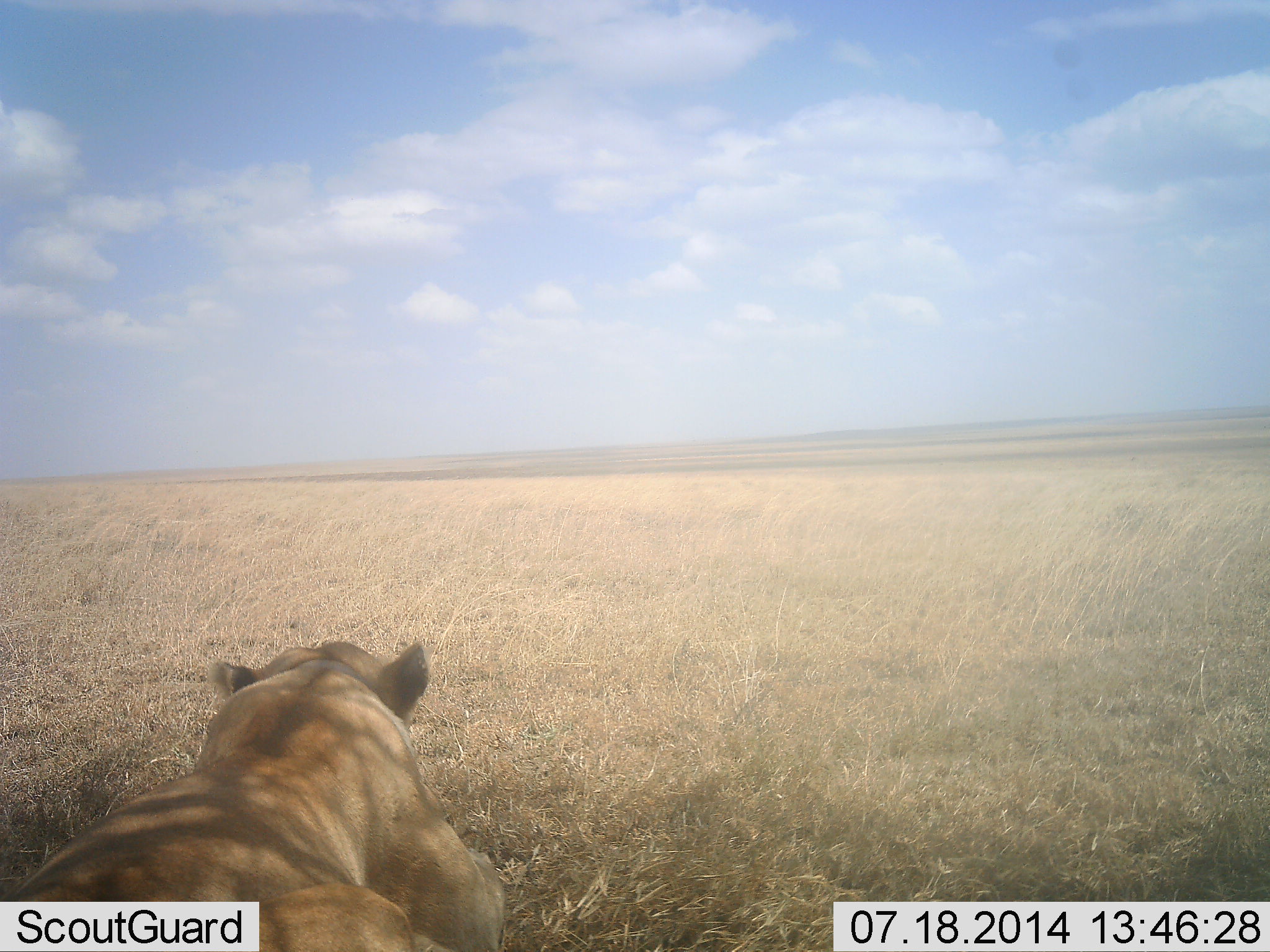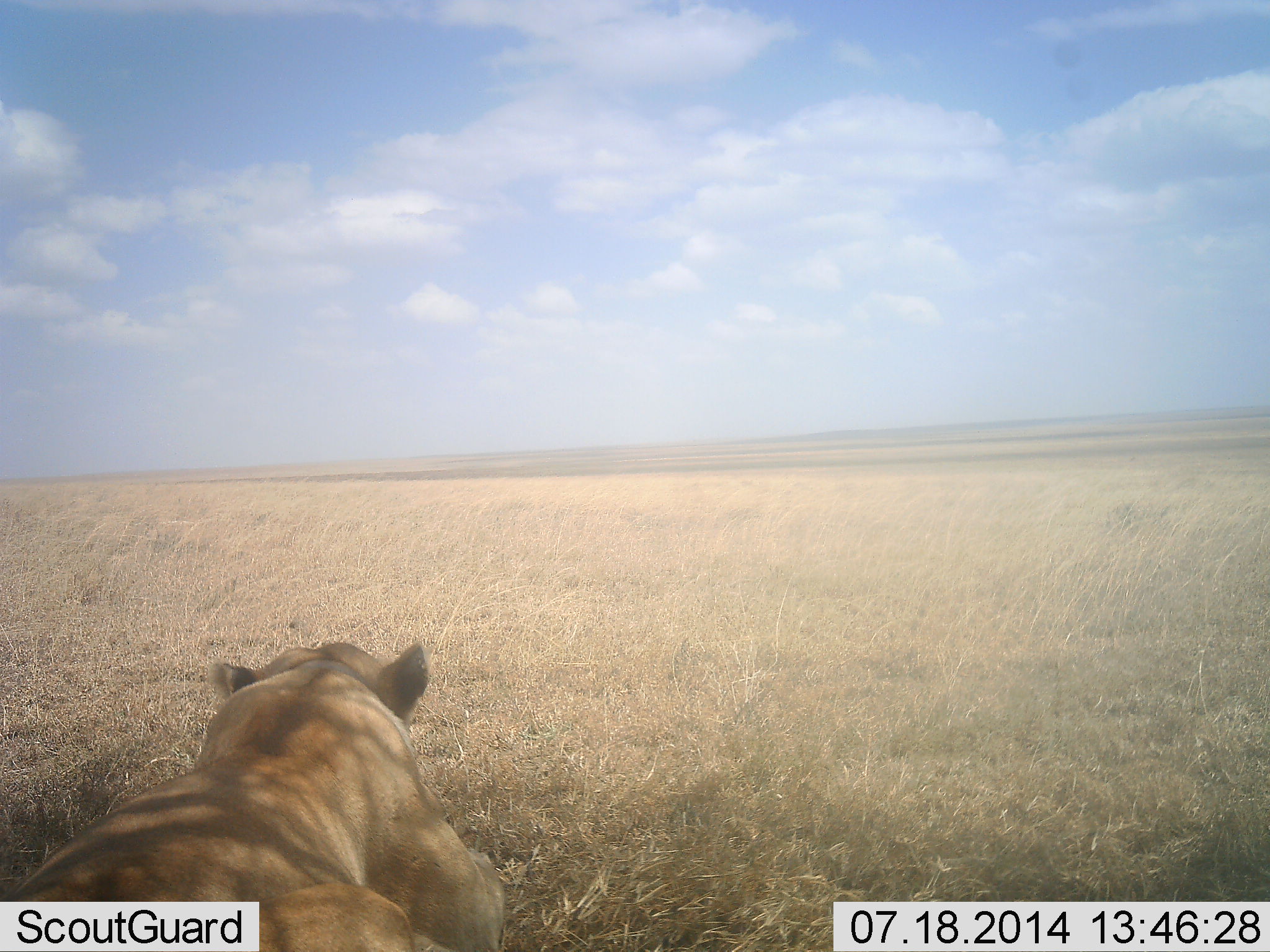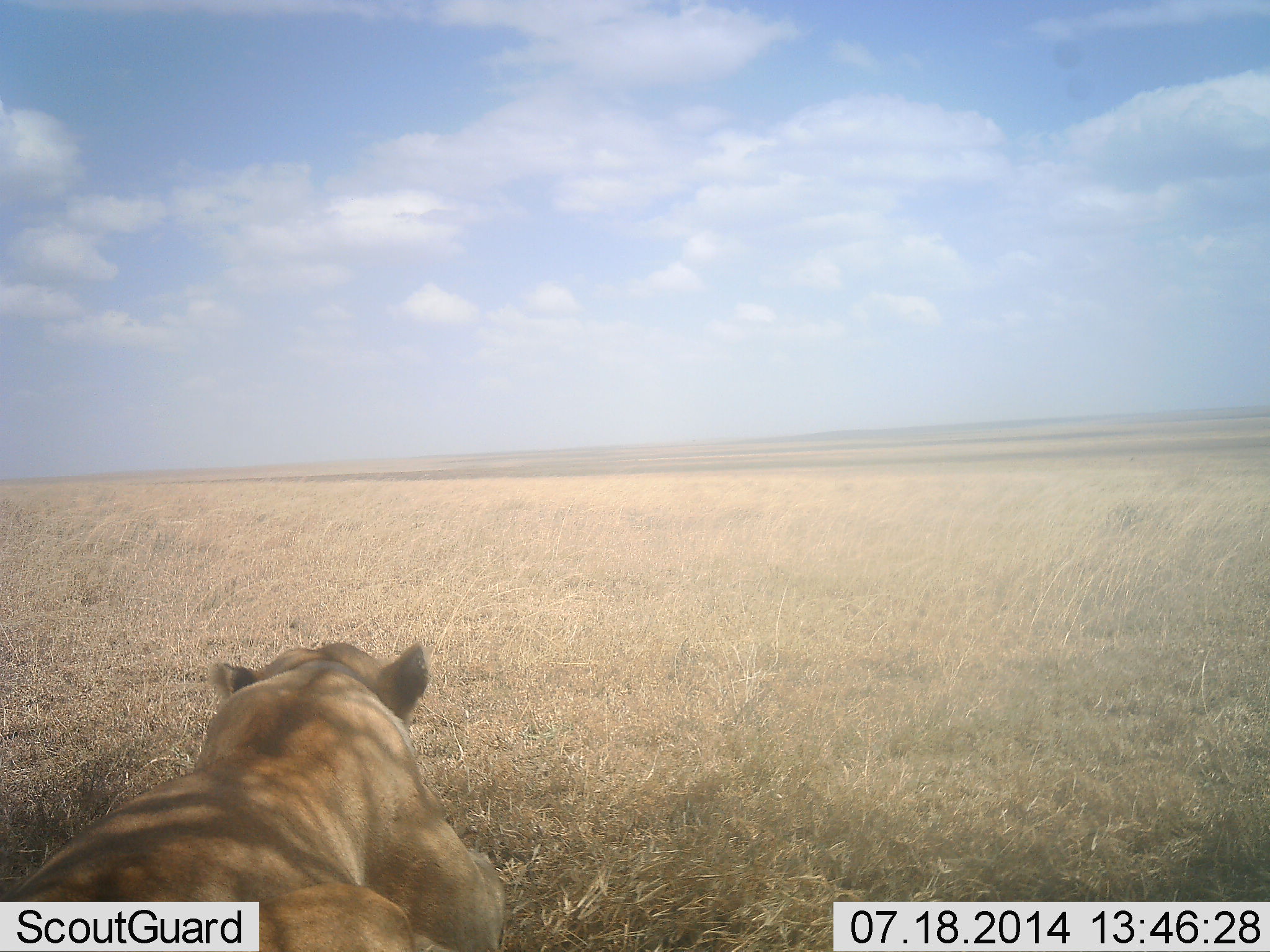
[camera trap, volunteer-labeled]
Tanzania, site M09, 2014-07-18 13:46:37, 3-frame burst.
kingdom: Animalia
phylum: Chordata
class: Mammalia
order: Carnivora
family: Felidae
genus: Panthera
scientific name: Panthera leo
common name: lion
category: lionfemale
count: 1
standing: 0%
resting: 100%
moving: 0%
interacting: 0%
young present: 0%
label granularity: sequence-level